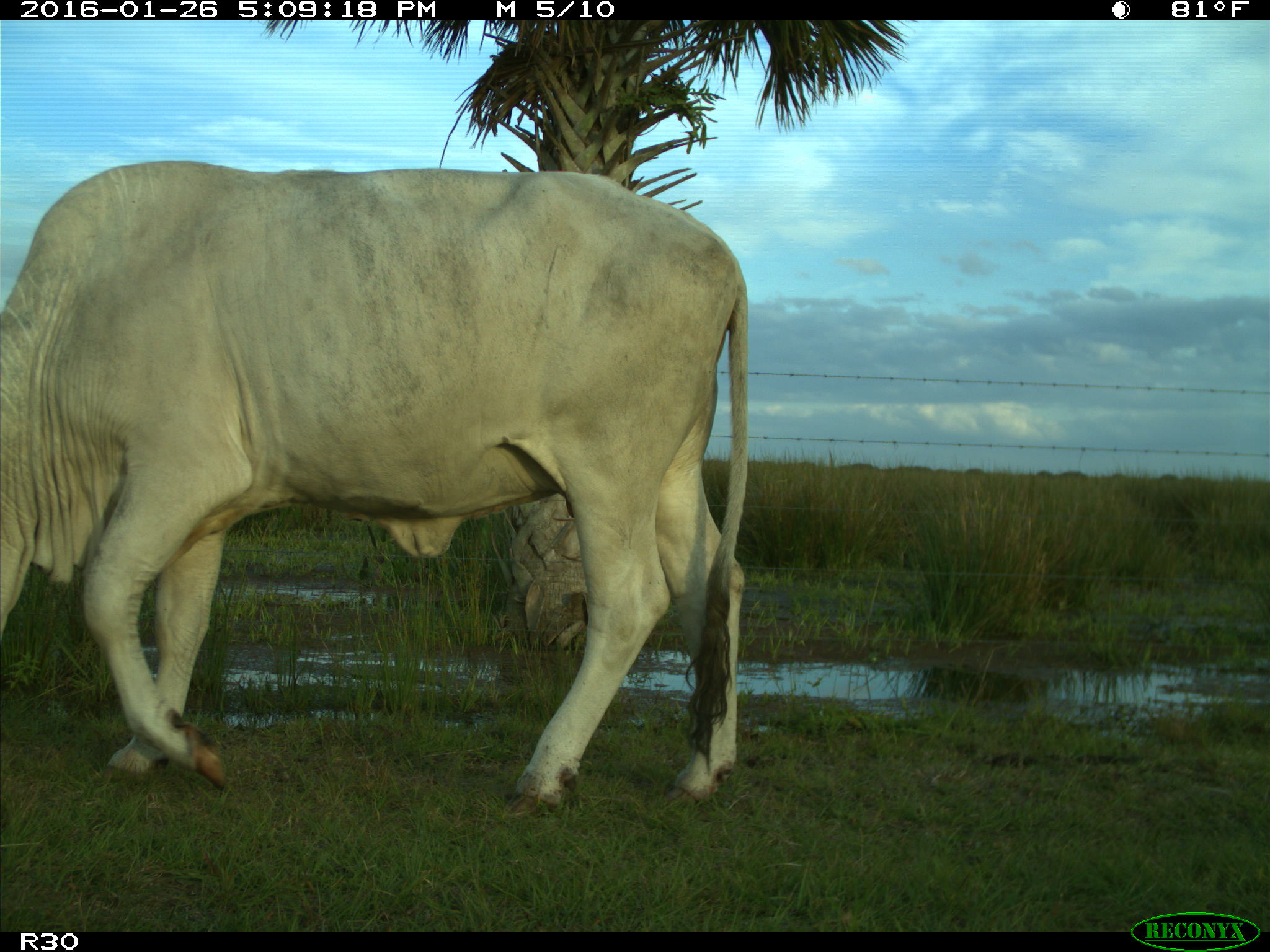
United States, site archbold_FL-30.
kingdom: Animalia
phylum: Chordata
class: Mammalia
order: Artiodactyla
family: Bovidae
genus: Bos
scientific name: Bos taurus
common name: domestic cow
Bos taurus (domestic cow).